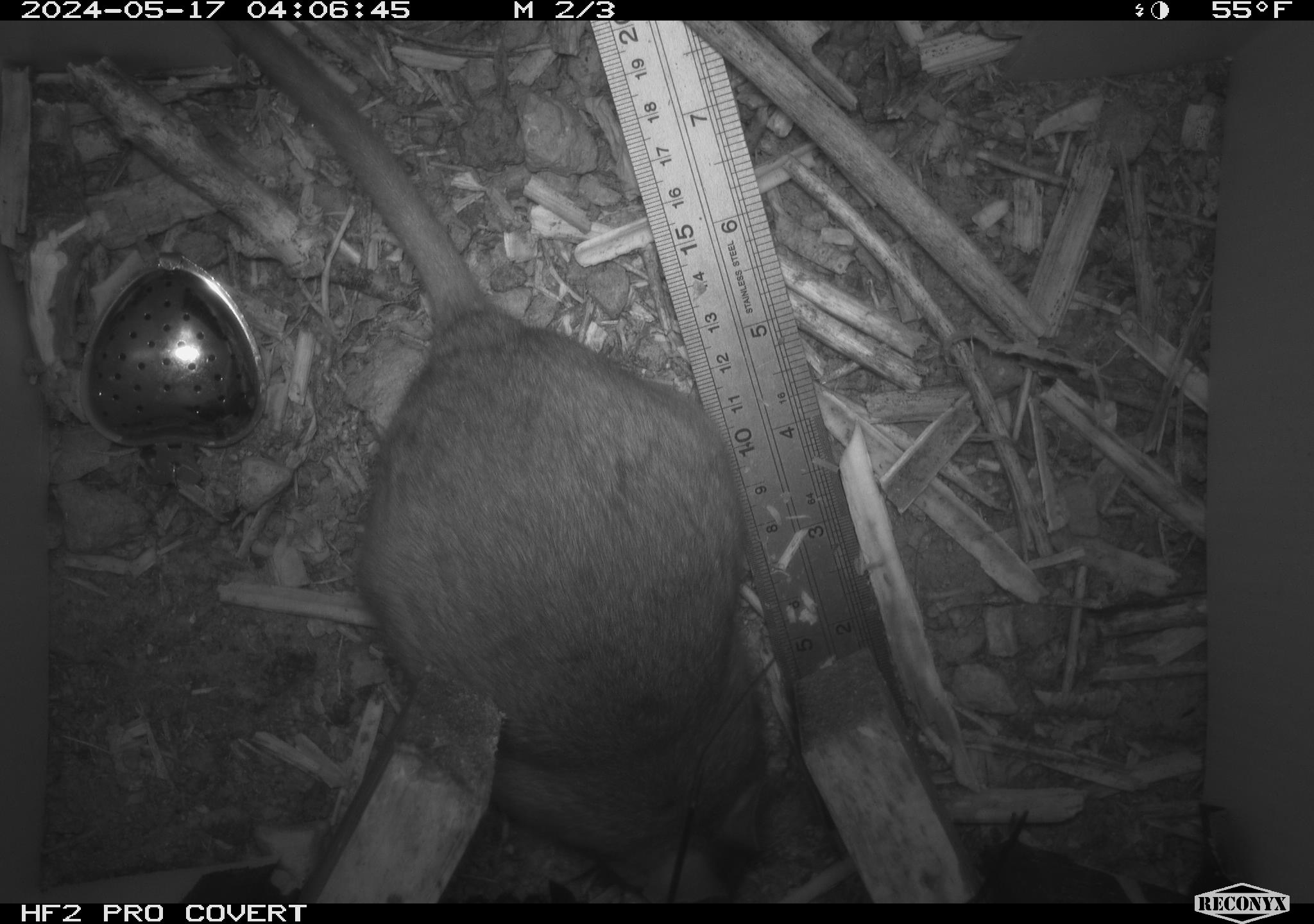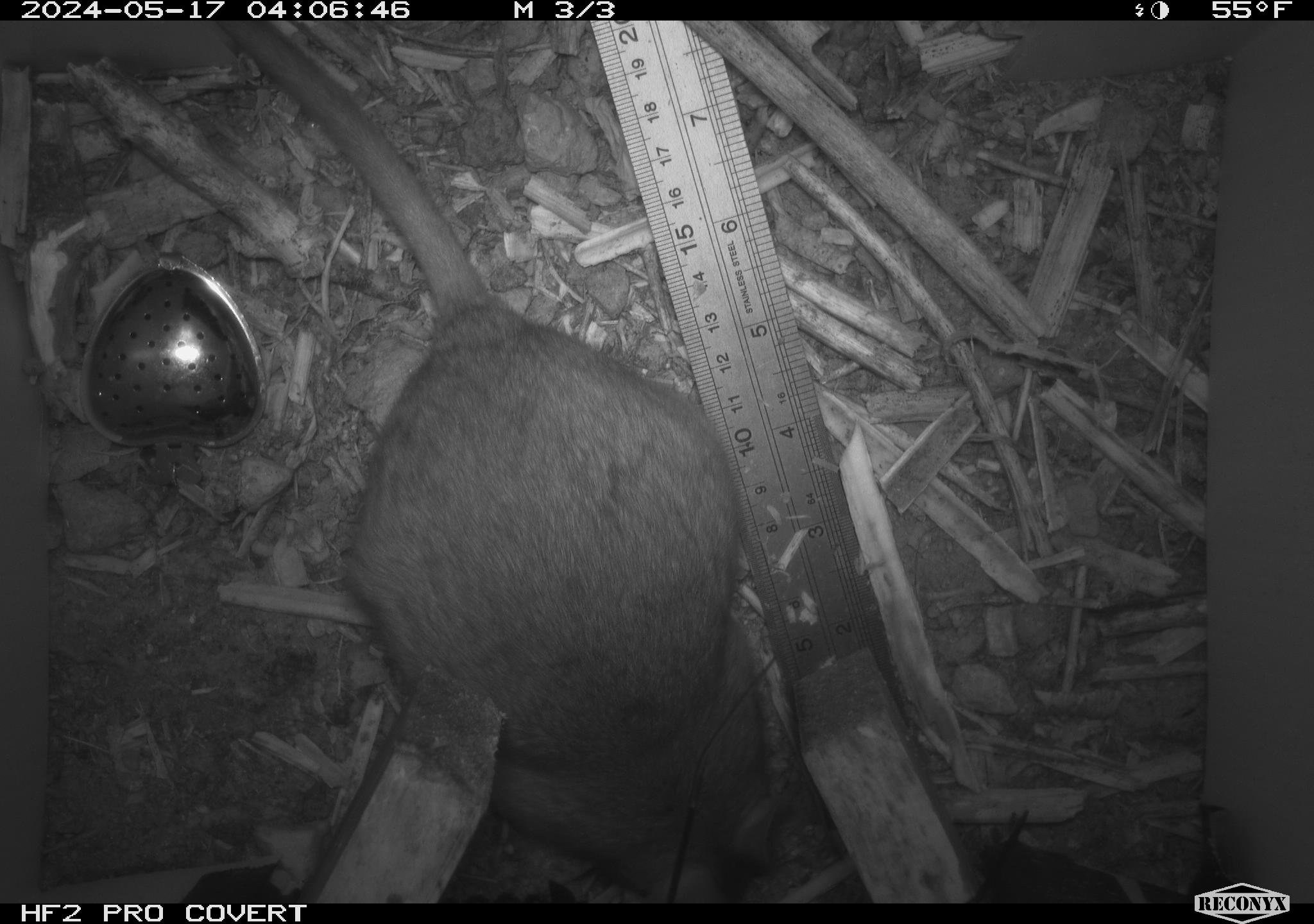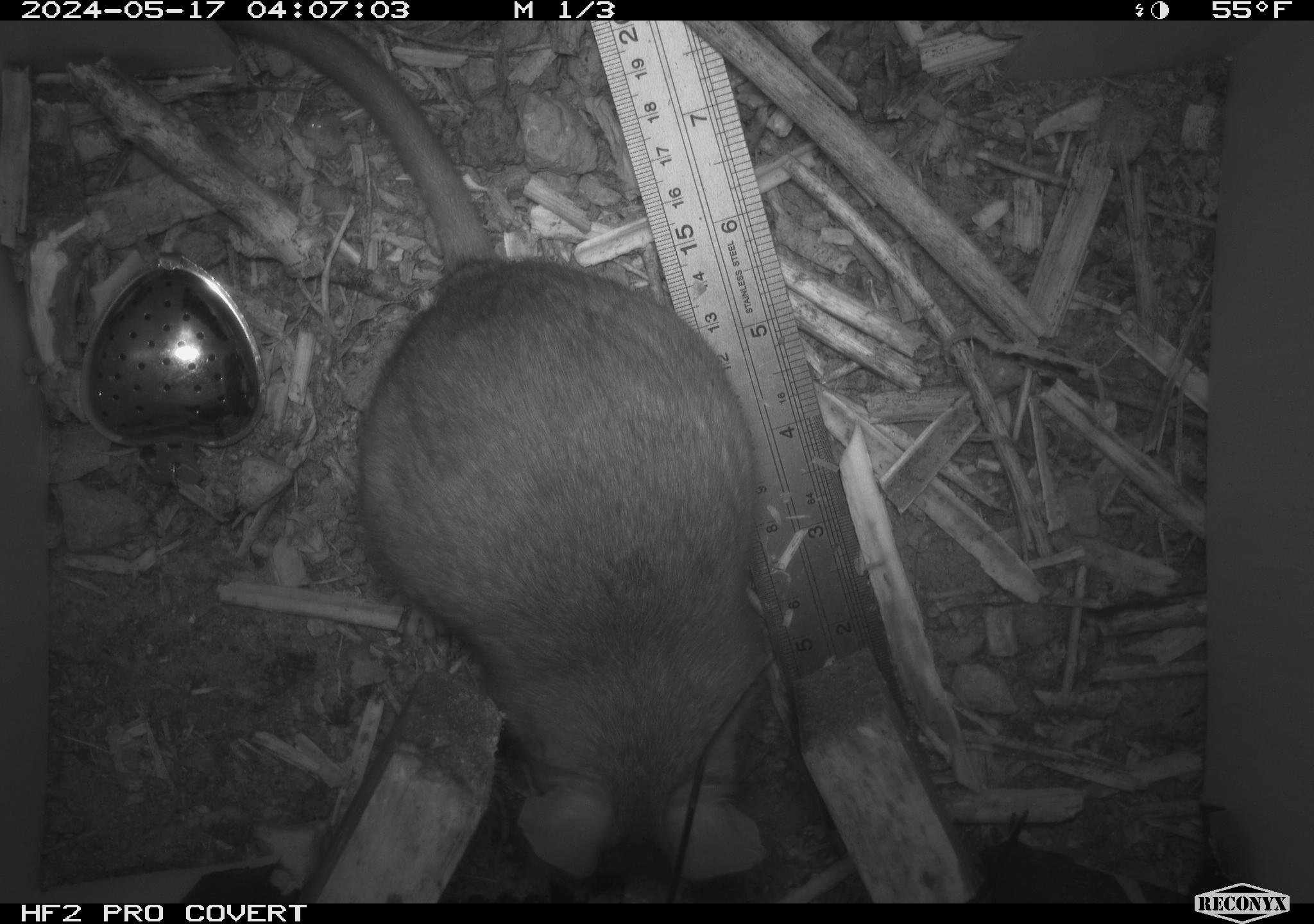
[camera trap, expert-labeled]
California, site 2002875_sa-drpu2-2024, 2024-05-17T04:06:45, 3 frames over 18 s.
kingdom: Animalia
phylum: Chordata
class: Mammalia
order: Rodentia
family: Cricetidae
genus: Neotoma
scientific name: Neotoma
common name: pack rat or woodrat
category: neotoma species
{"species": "neotoma species (pack rat or woodrat) (Neotoma)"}